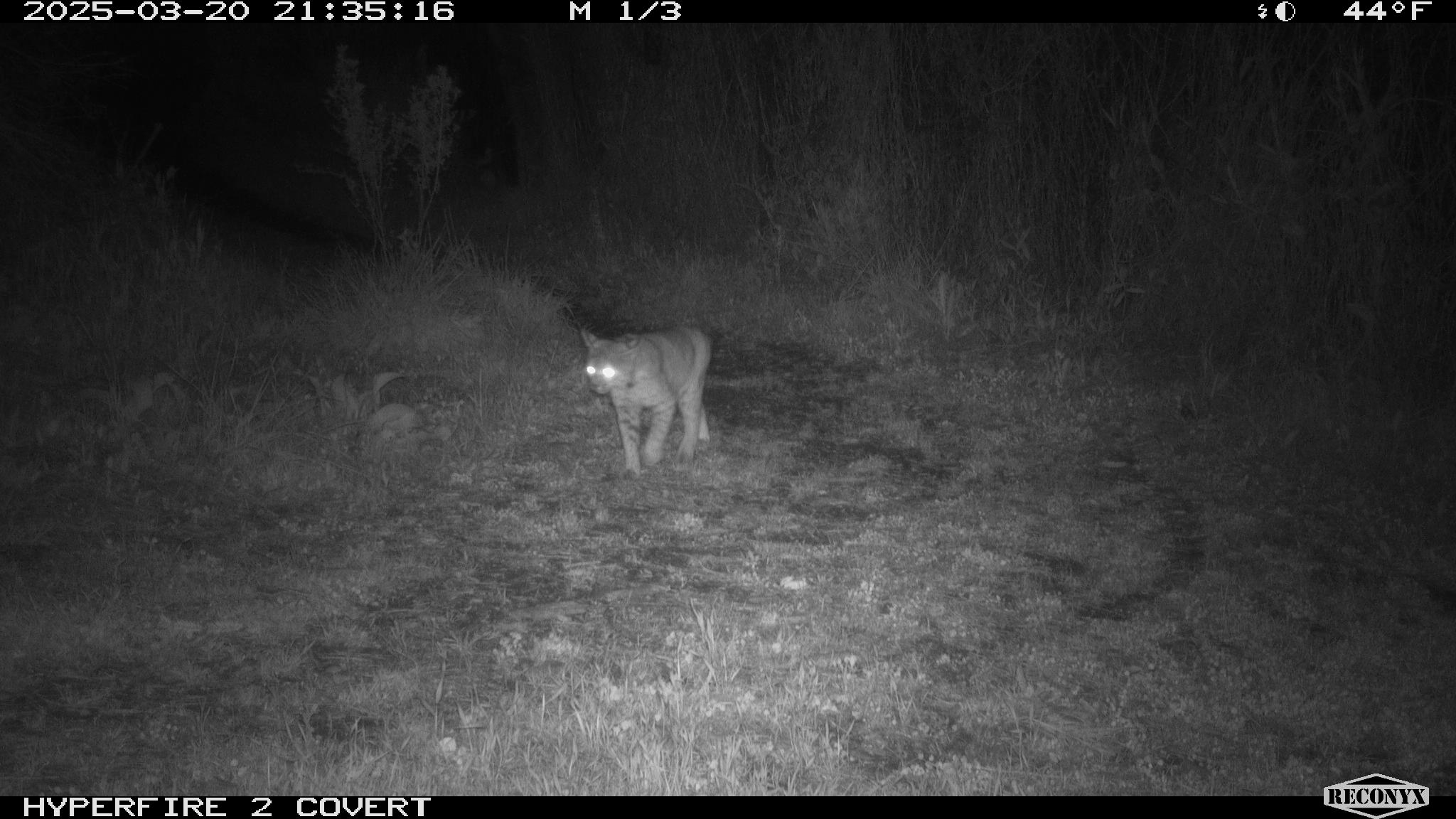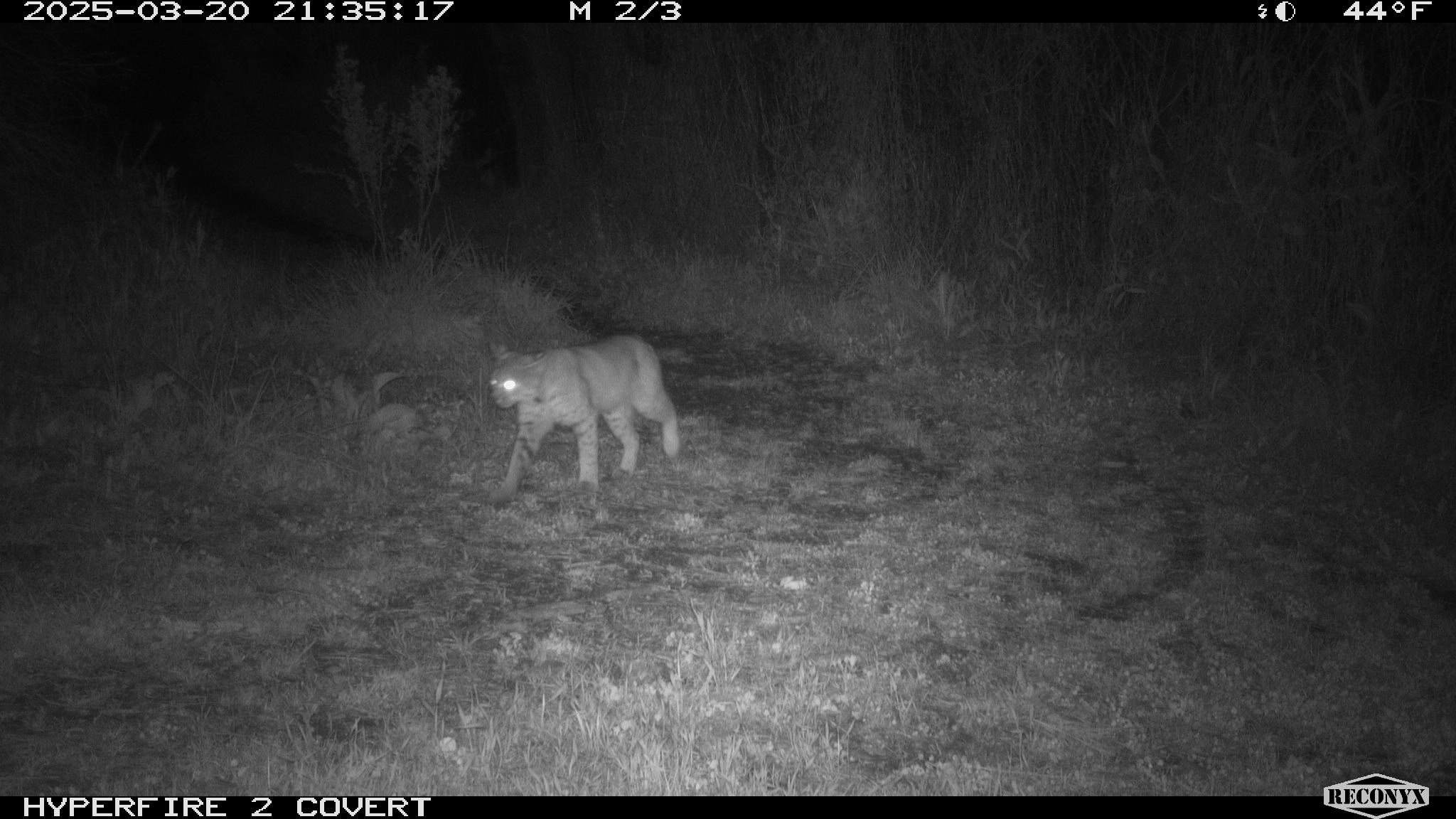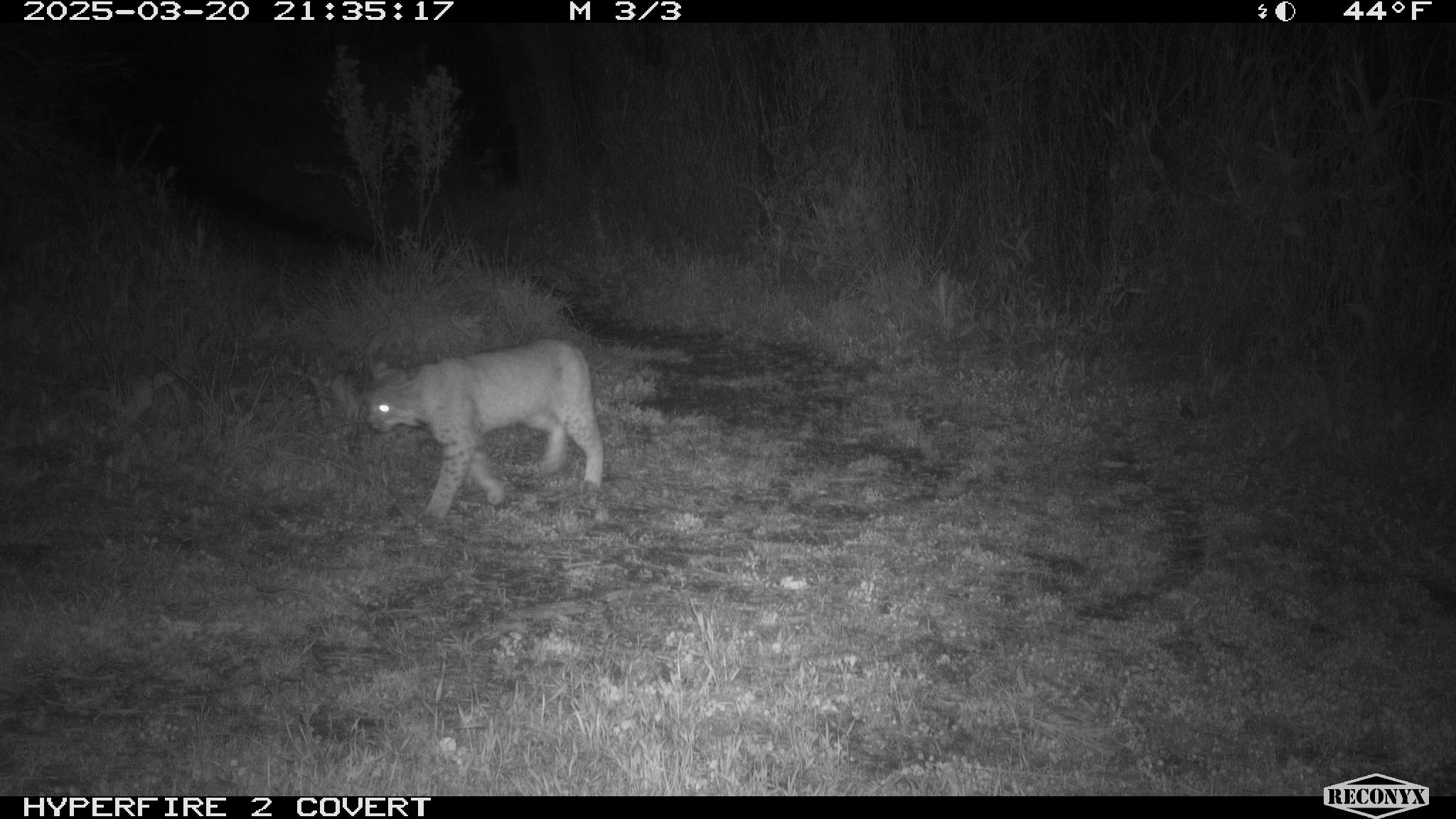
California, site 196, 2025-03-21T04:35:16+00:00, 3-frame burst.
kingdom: Animalia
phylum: Chordata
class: Mammalia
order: Carnivora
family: Felidae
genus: Lynx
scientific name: Lynx rufus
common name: bobcat